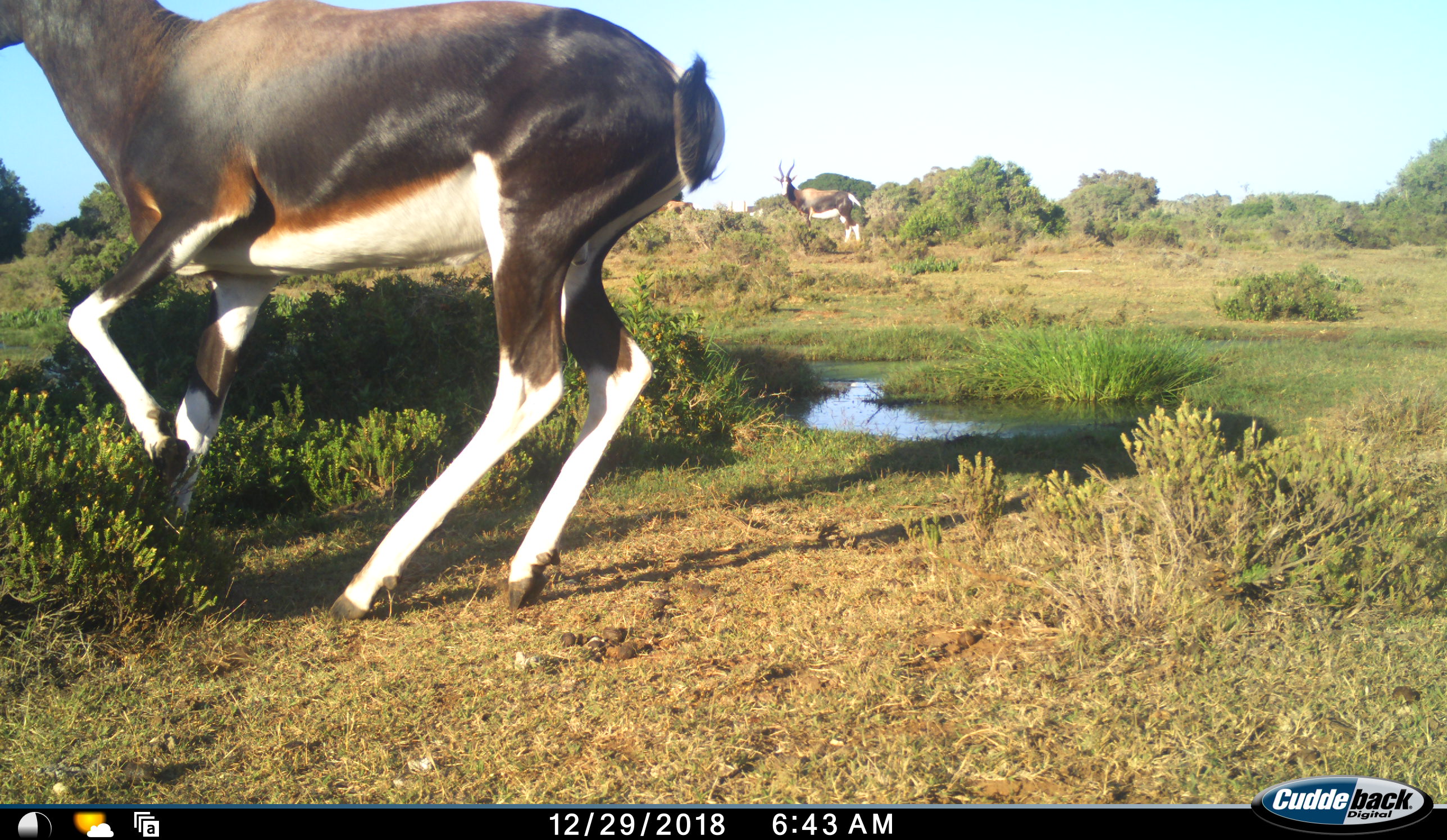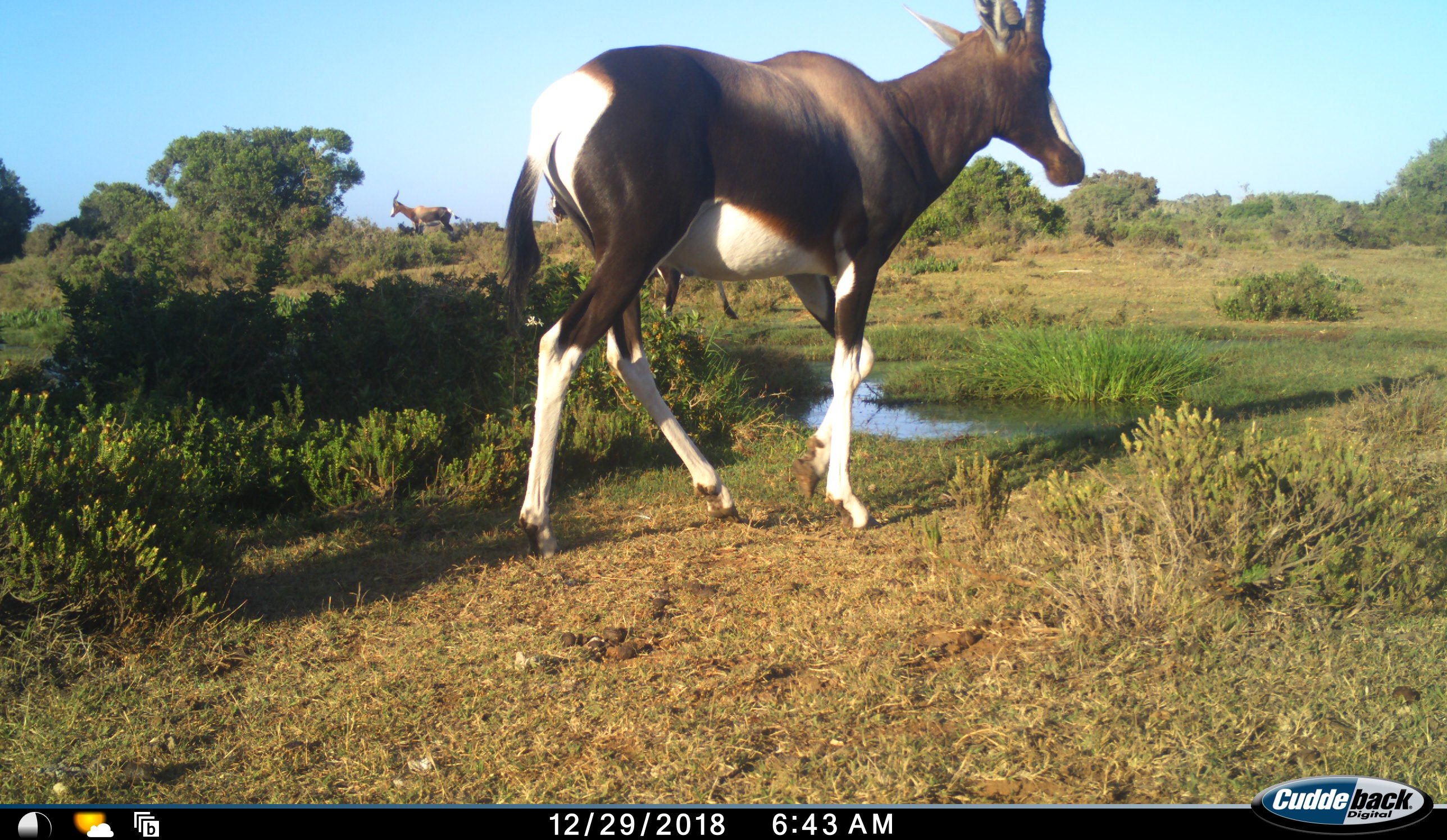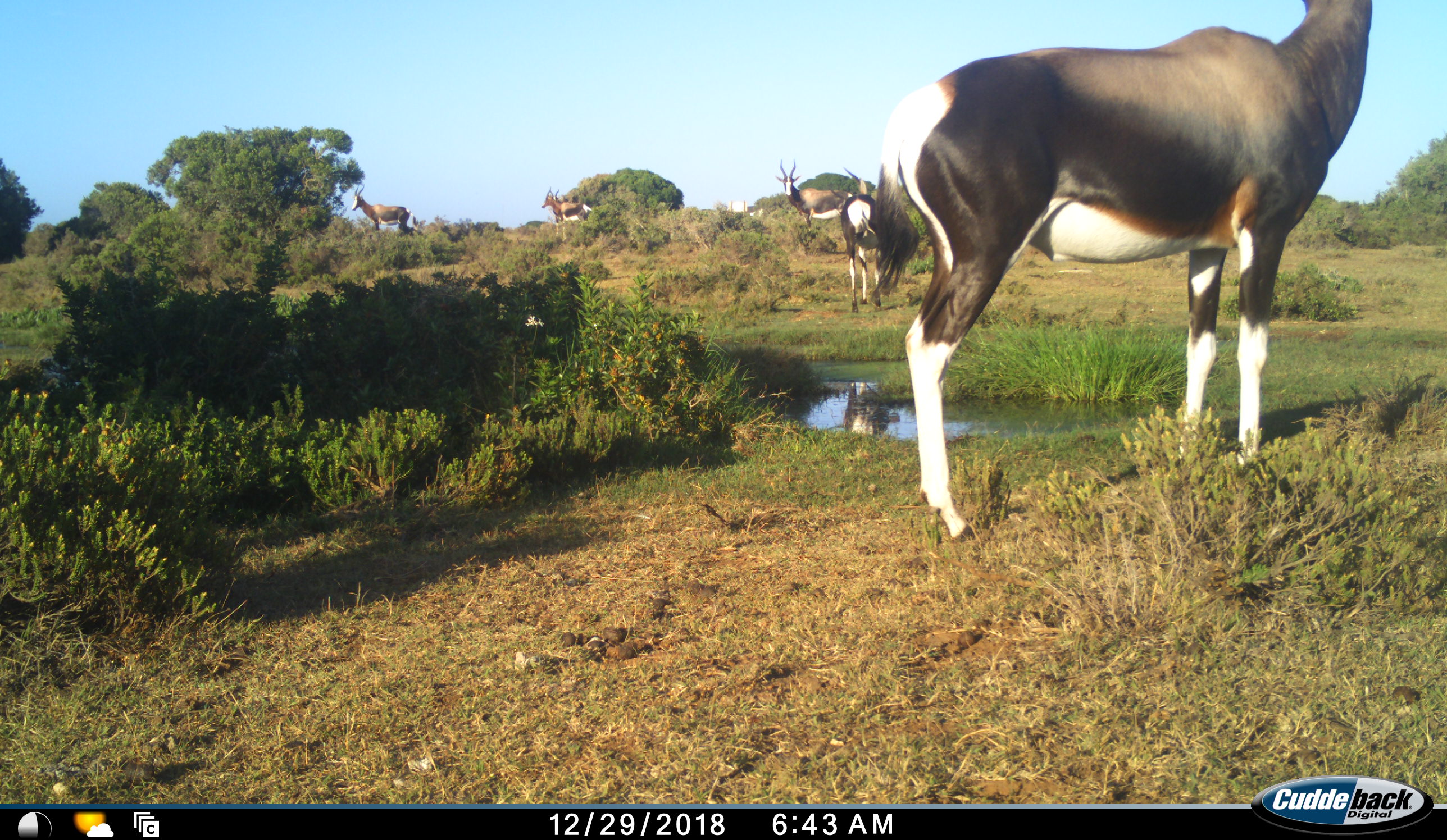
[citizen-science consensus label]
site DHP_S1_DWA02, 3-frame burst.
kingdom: Animalia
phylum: Chordata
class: Mammalia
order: Artiodactyla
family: Bovidae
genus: Damaliscus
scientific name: Damaliscus pygargus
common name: bontebok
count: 5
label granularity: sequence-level